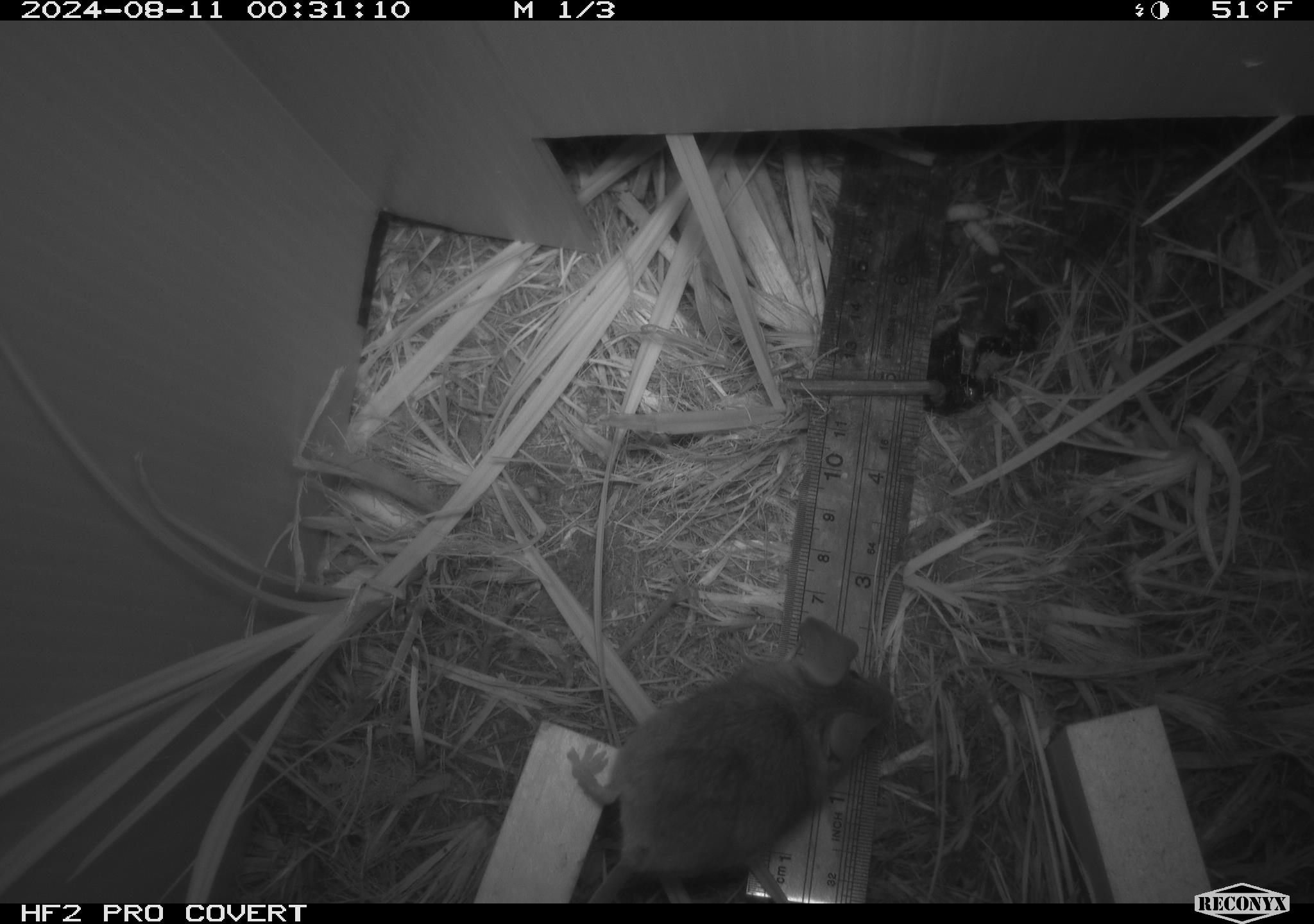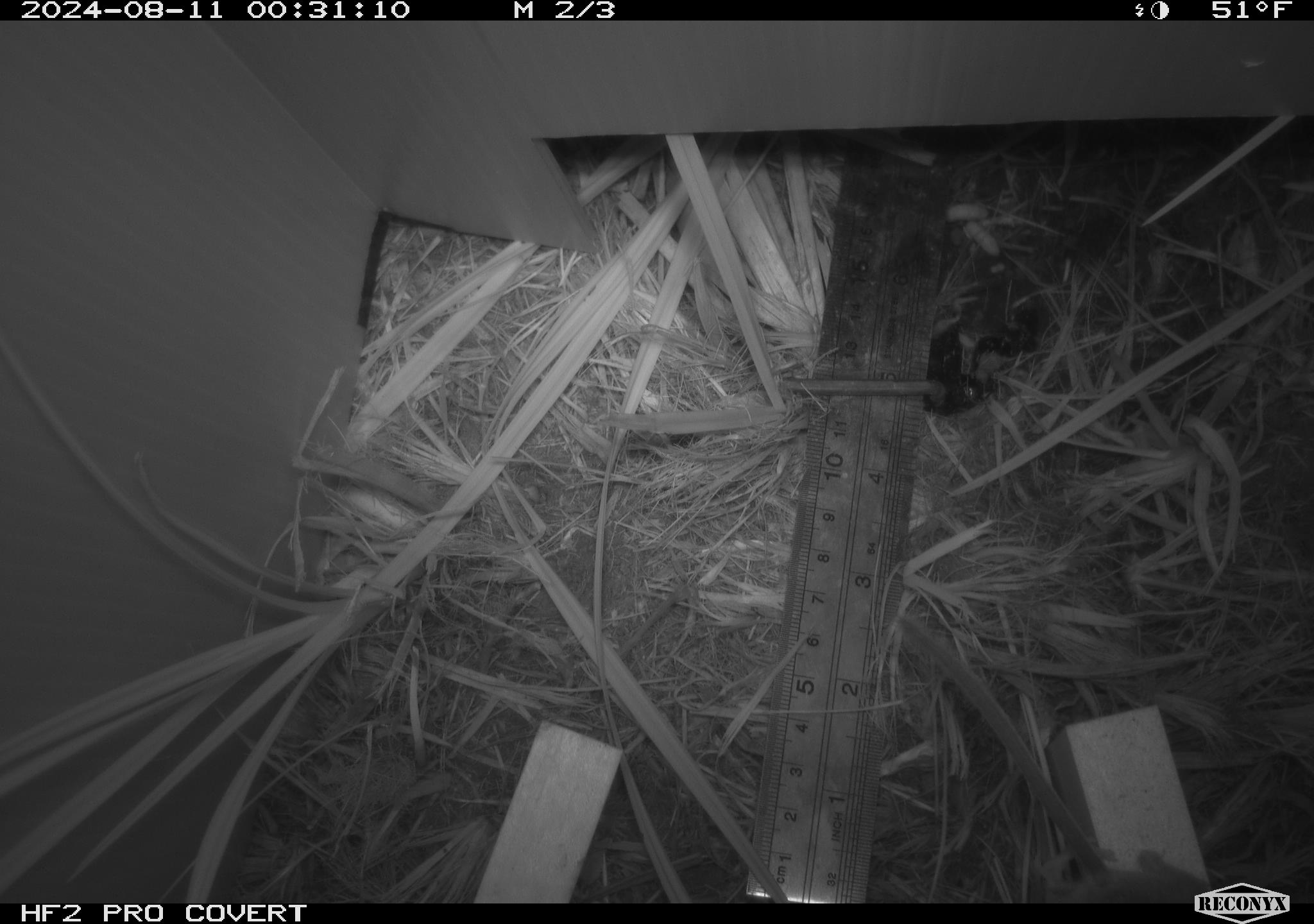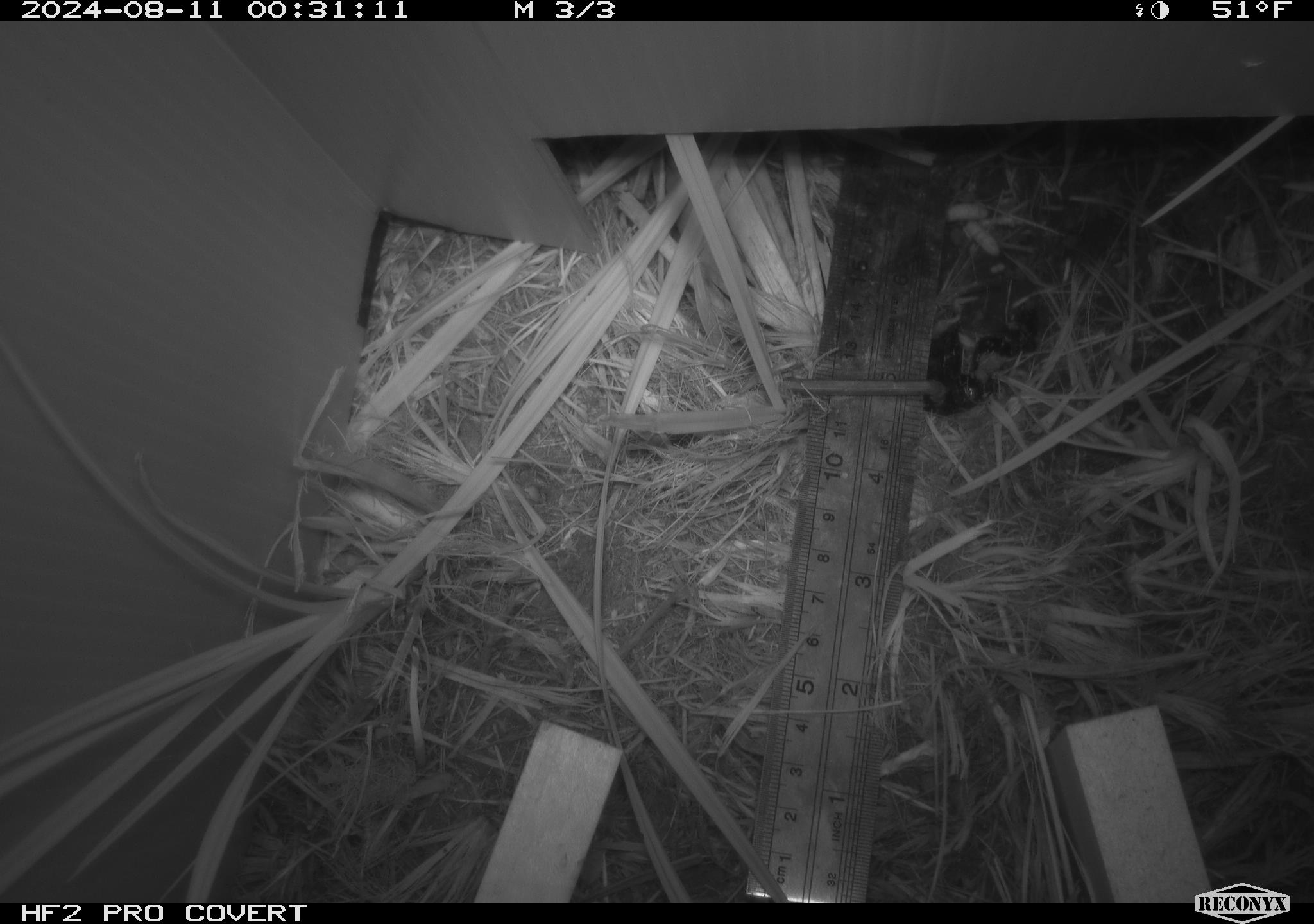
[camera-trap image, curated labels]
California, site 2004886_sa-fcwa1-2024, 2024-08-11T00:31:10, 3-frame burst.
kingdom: Animalia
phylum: Chordata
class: Mammalia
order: Rodentia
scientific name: Rodentia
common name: mouse species